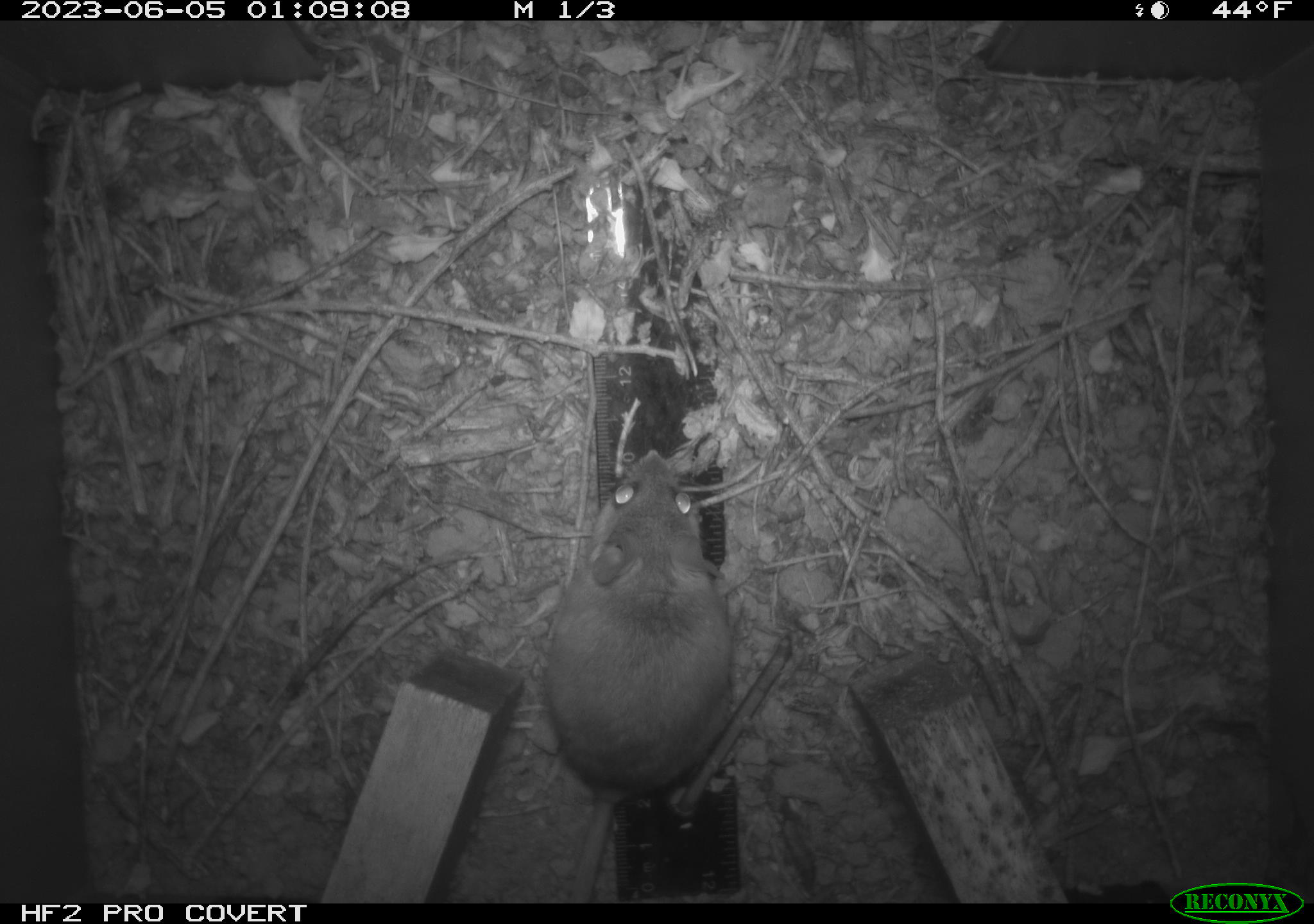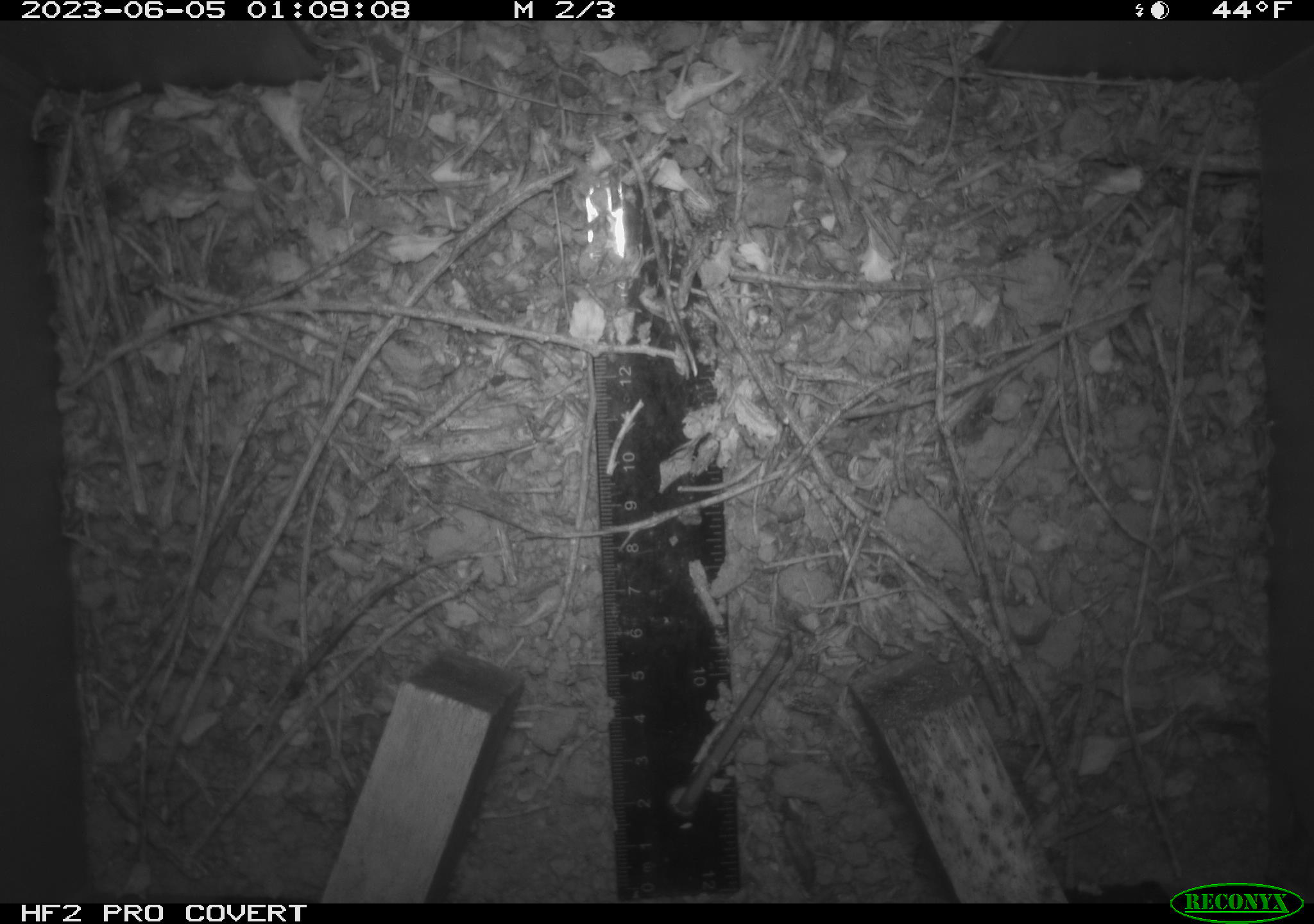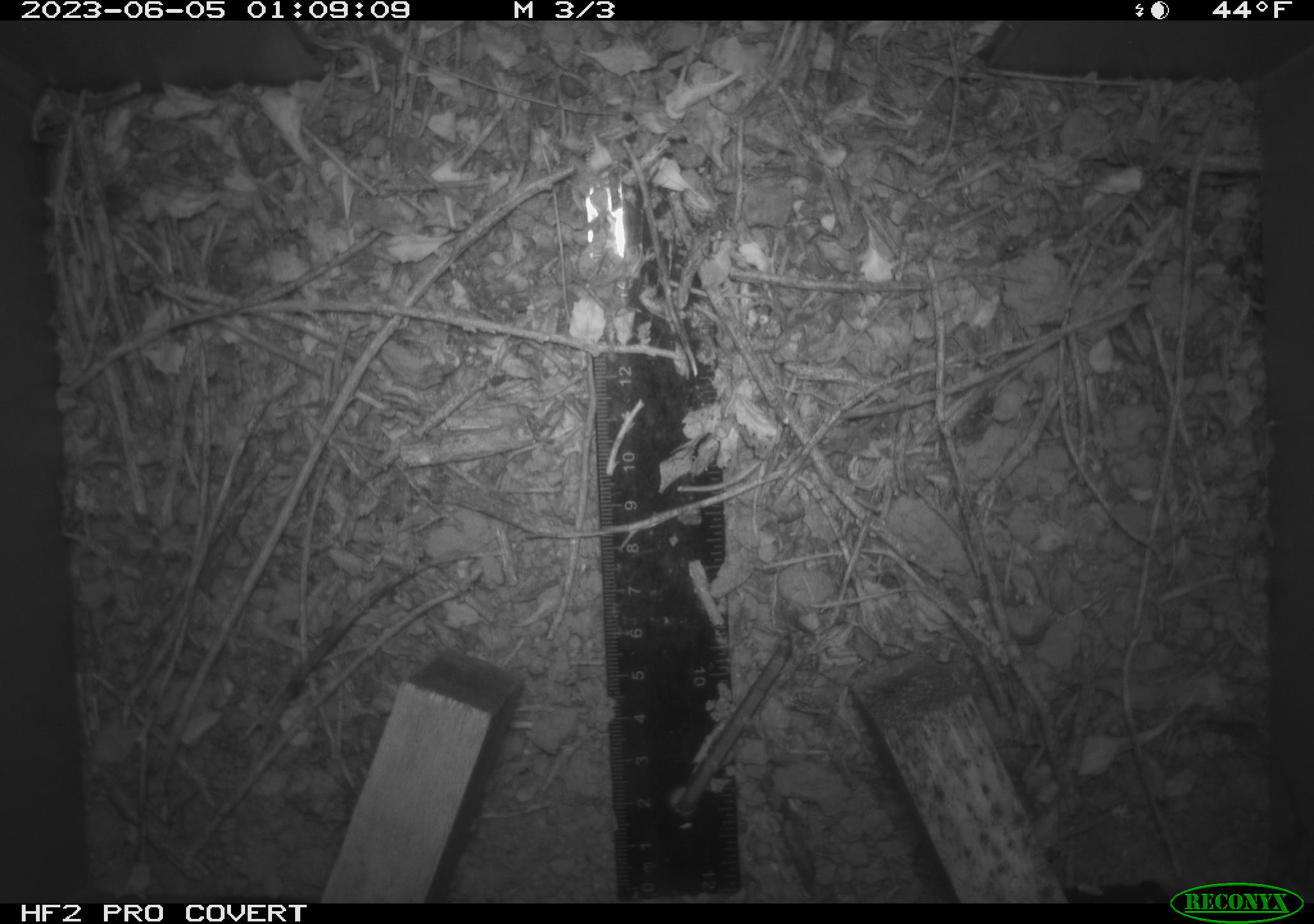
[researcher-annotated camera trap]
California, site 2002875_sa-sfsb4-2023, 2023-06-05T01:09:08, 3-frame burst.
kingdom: Animalia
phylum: Chordata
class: Mammalia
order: Rodentia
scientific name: Rodentia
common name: mouse species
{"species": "mouse species (Rodentia)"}